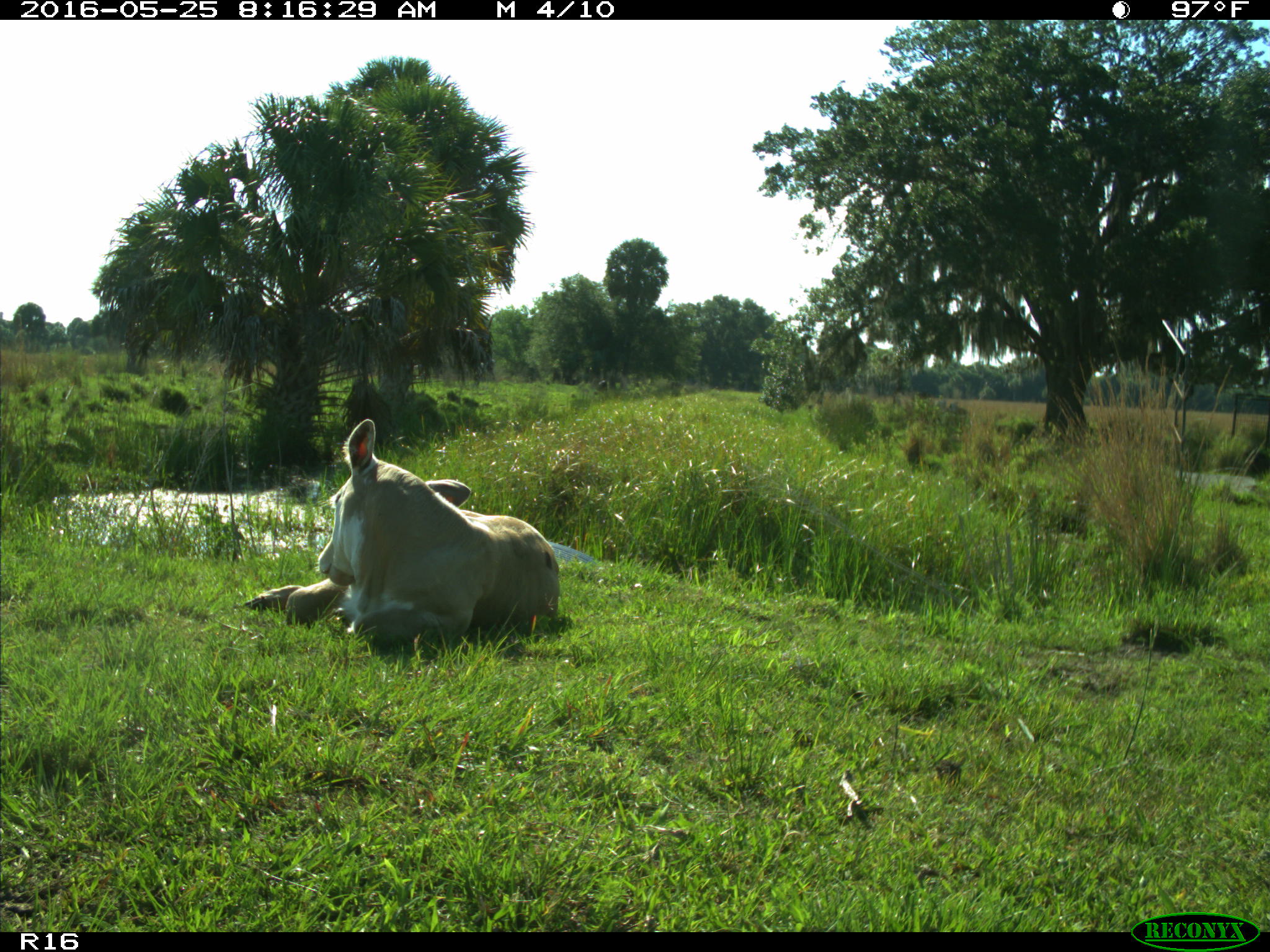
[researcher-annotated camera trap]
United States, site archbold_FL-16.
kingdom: Animalia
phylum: Chordata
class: Mammalia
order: Artiodactyla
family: Bovidae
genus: Bos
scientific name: Bos taurus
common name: domestic cow